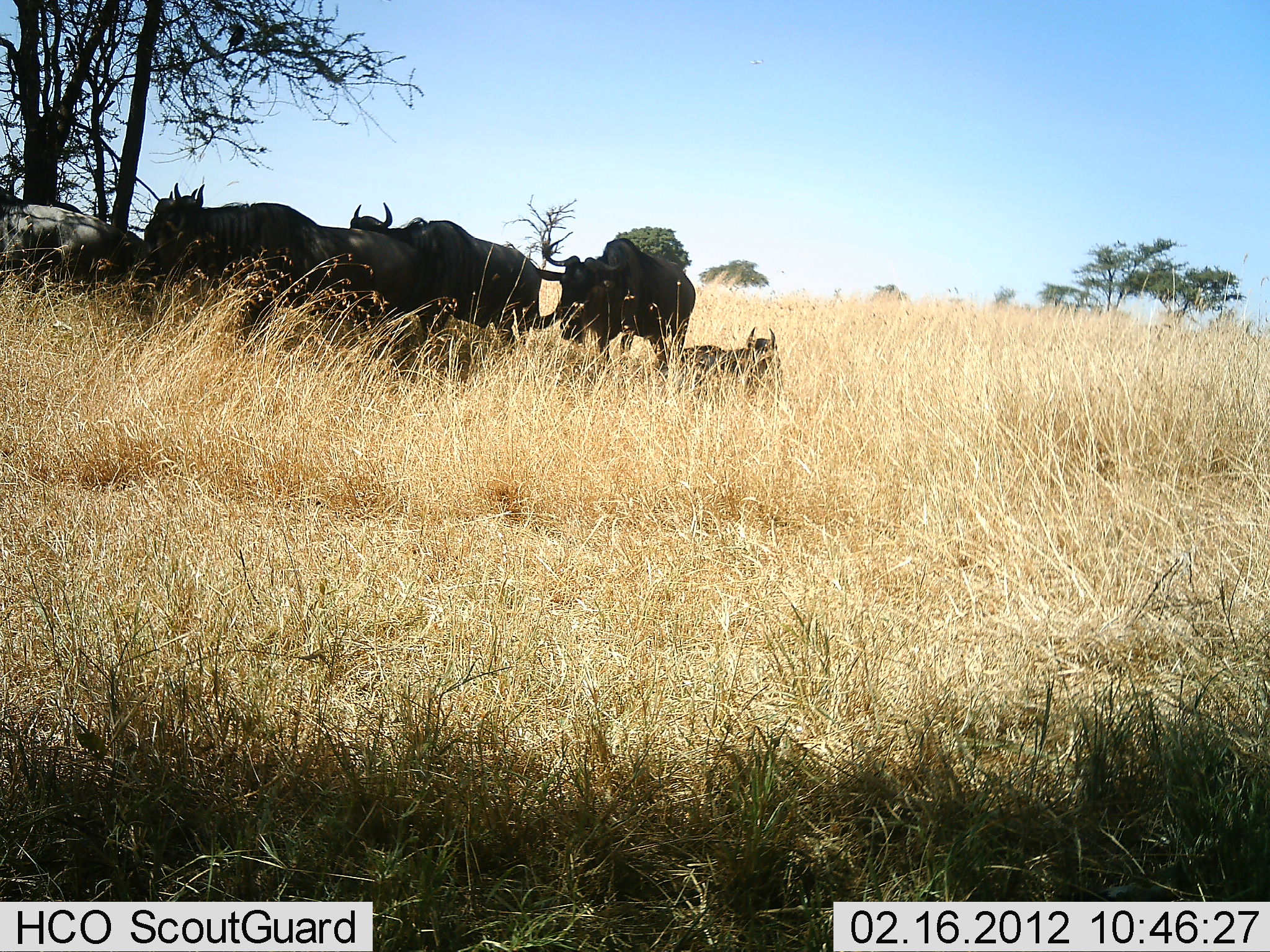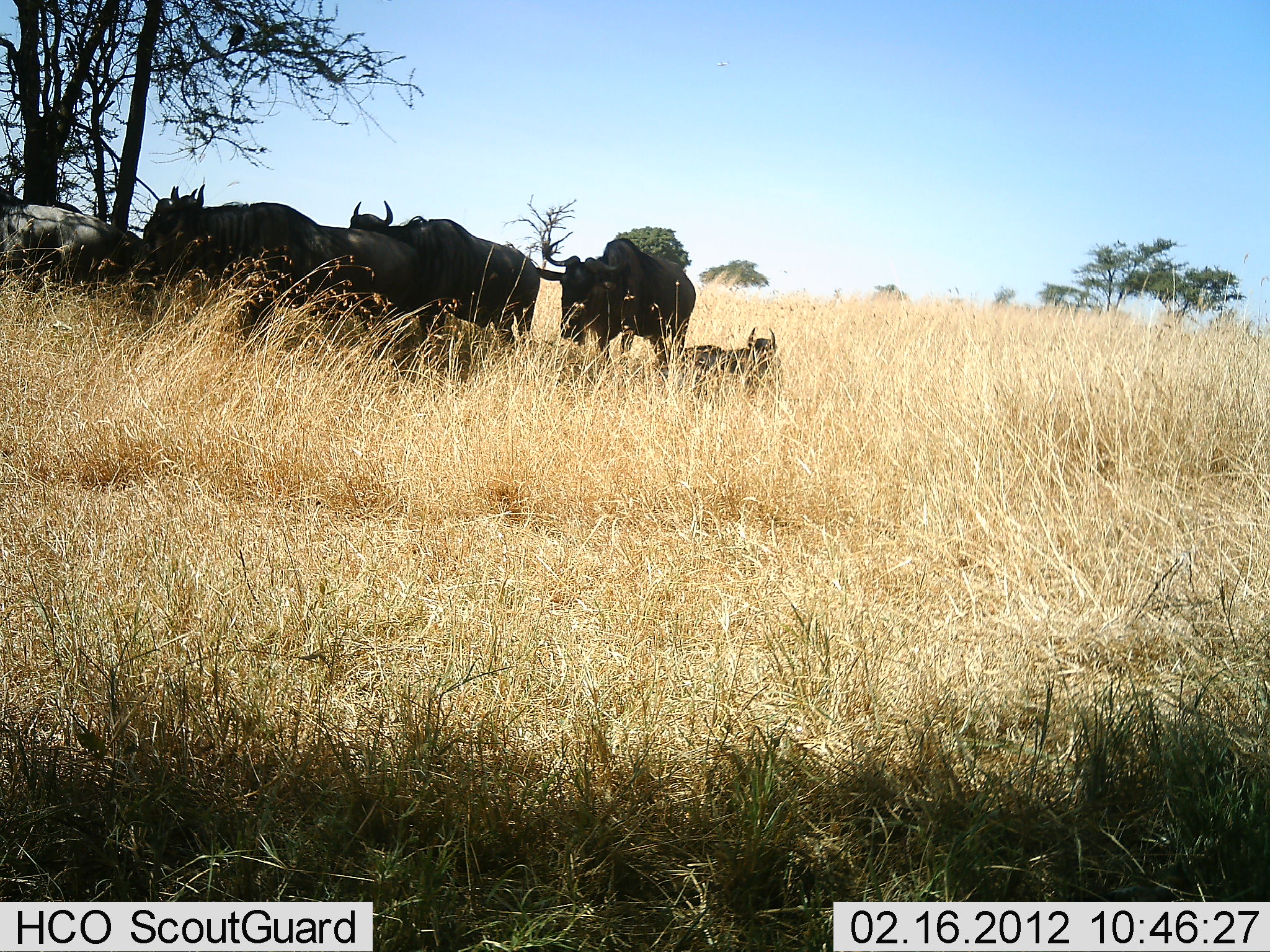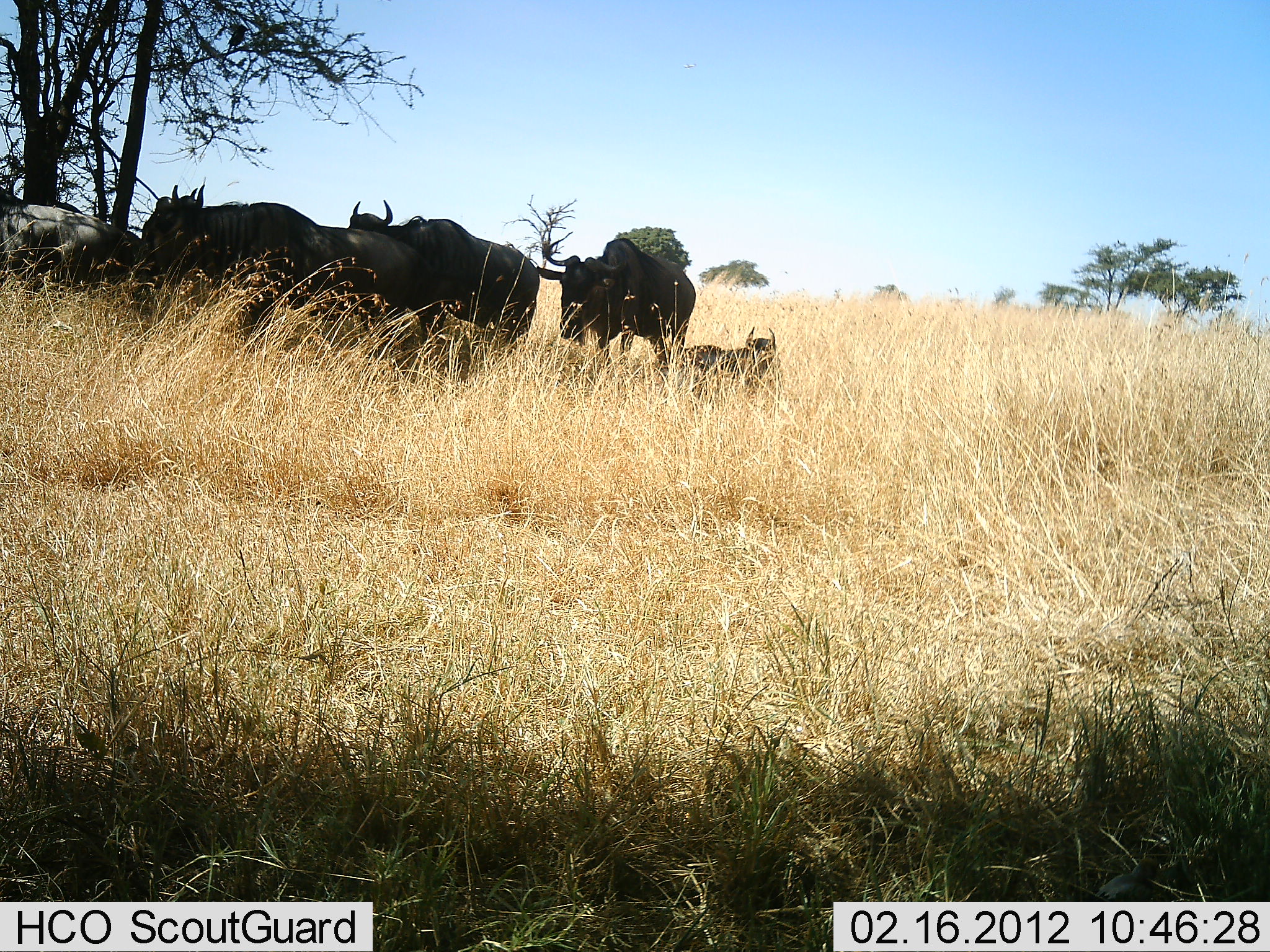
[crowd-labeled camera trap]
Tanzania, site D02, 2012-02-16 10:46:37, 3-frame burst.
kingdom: Animalia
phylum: Chordata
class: Mammalia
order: Artiodactyla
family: Bovidae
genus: Connochaetes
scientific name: Connochaetes taurinus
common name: blue wildebeest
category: wildebeest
Wildebeest (blue wildebeest) (Connochaetes taurinus), count 5. Behavior (volunteer vote fractions): standing 70%, resting 85%, moving 7%, interacting 4%. Young present (vote fraction): 7%. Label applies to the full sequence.